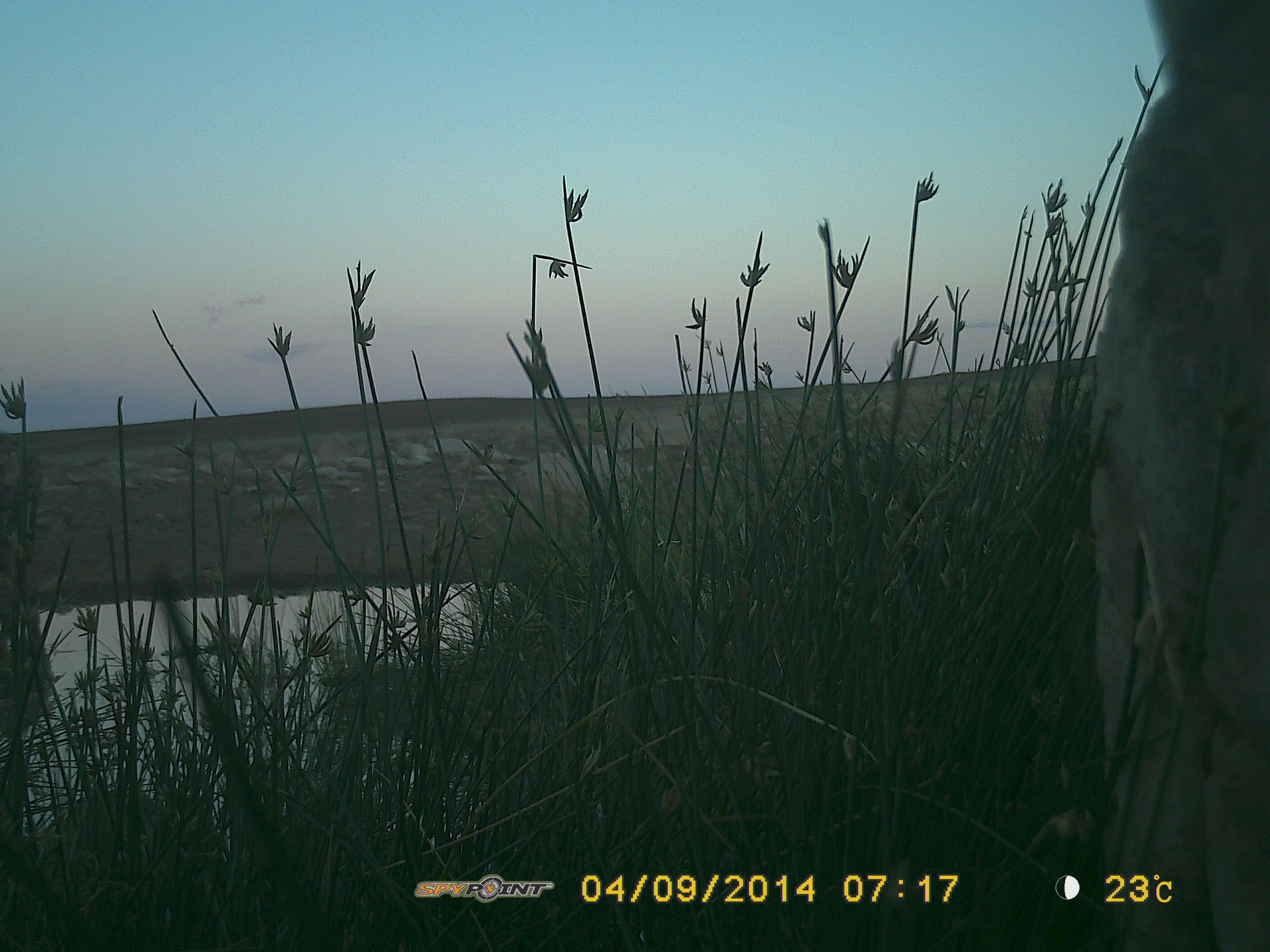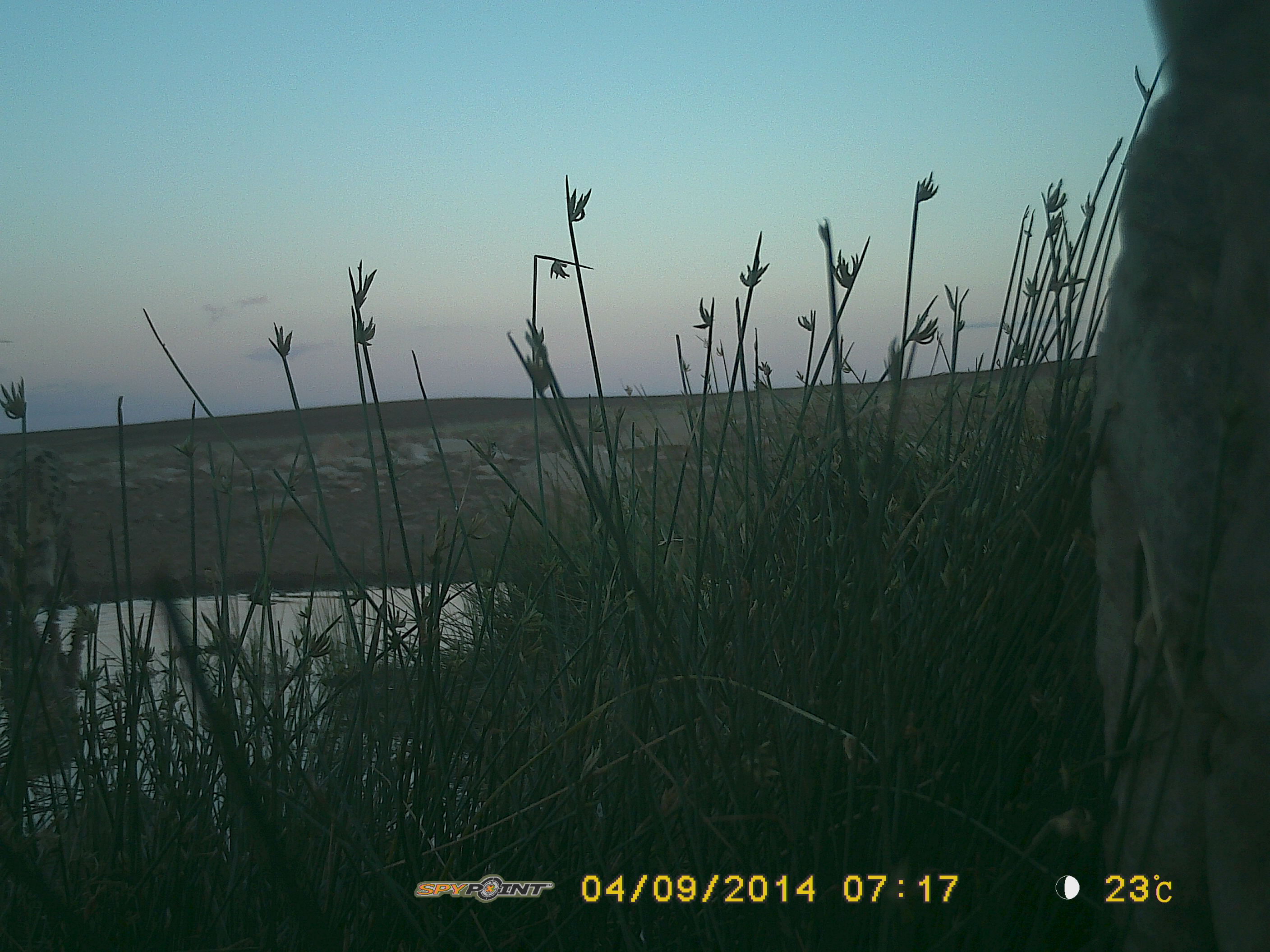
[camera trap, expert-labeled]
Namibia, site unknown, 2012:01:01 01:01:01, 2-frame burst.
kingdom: Animalia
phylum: Chordata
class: Mammalia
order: Carnivora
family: Hyaenidae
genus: Crocuta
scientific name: Crocuta crocuta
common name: spotted hyena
Crocuta crocuta (spotted hyena).